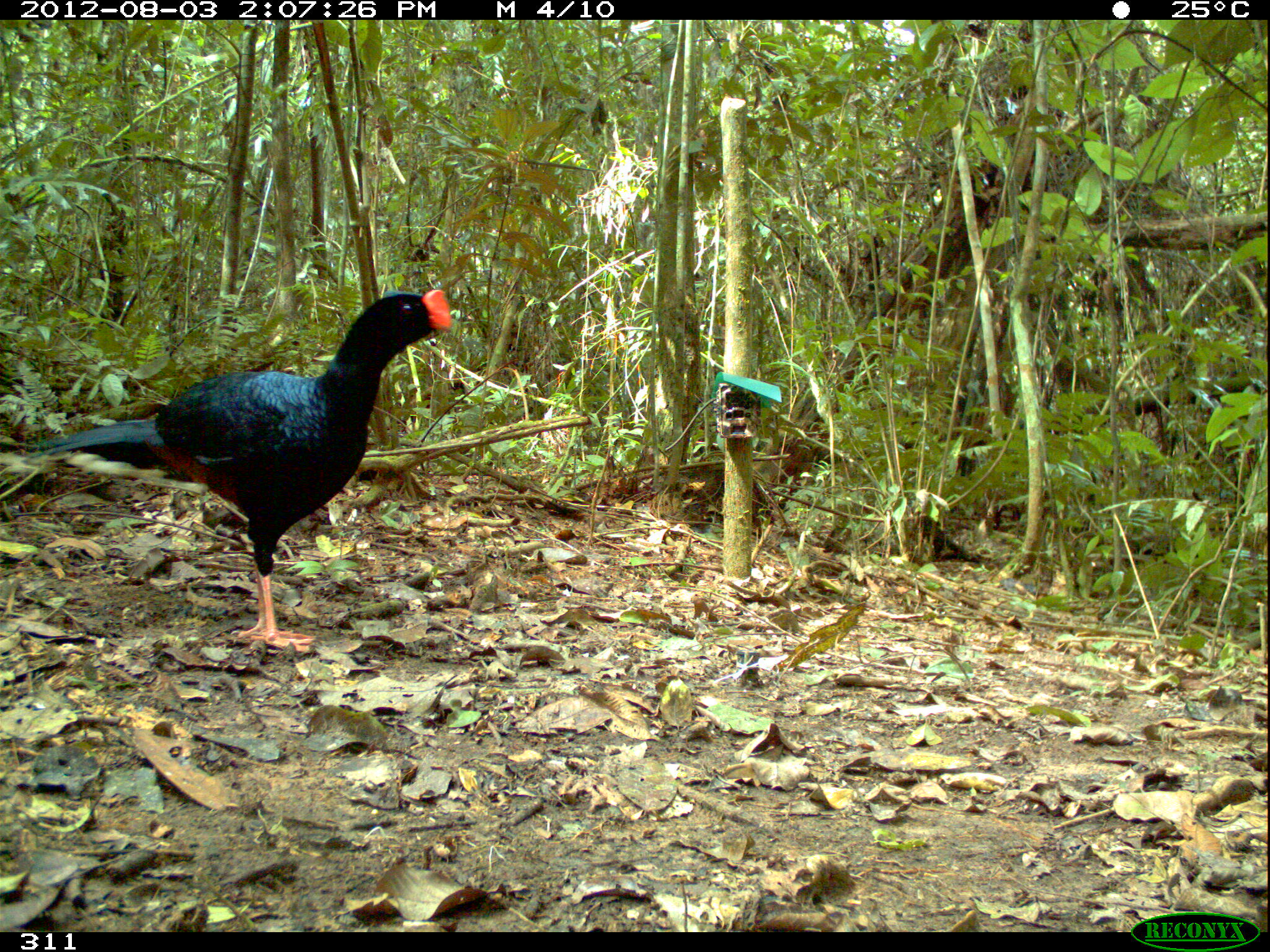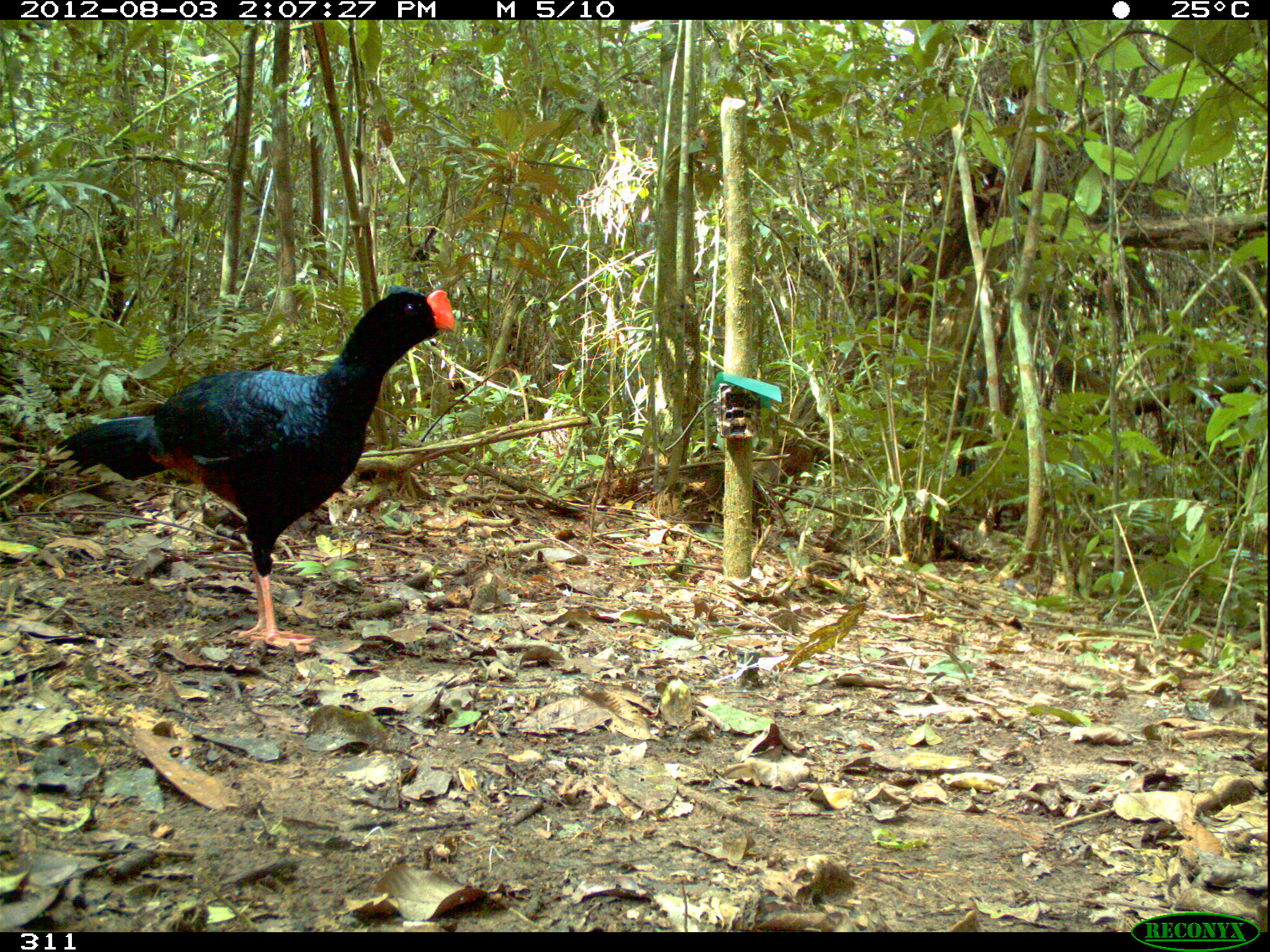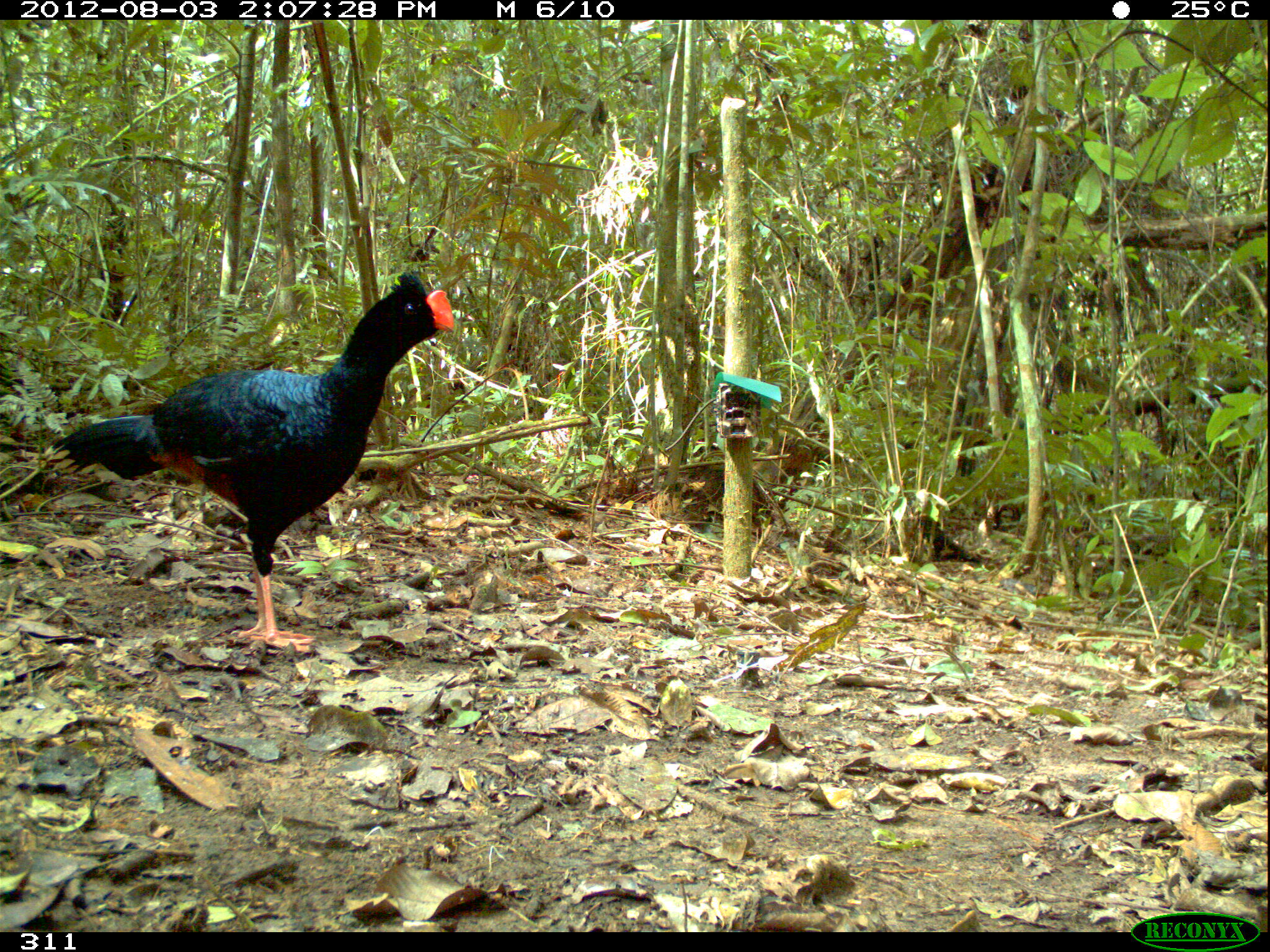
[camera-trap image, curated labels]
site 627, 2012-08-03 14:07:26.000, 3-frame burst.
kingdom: Animalia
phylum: Chordata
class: Aves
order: Galliformes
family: Cracidae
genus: Mitu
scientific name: Mitu tuberosum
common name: razor-billed curassow